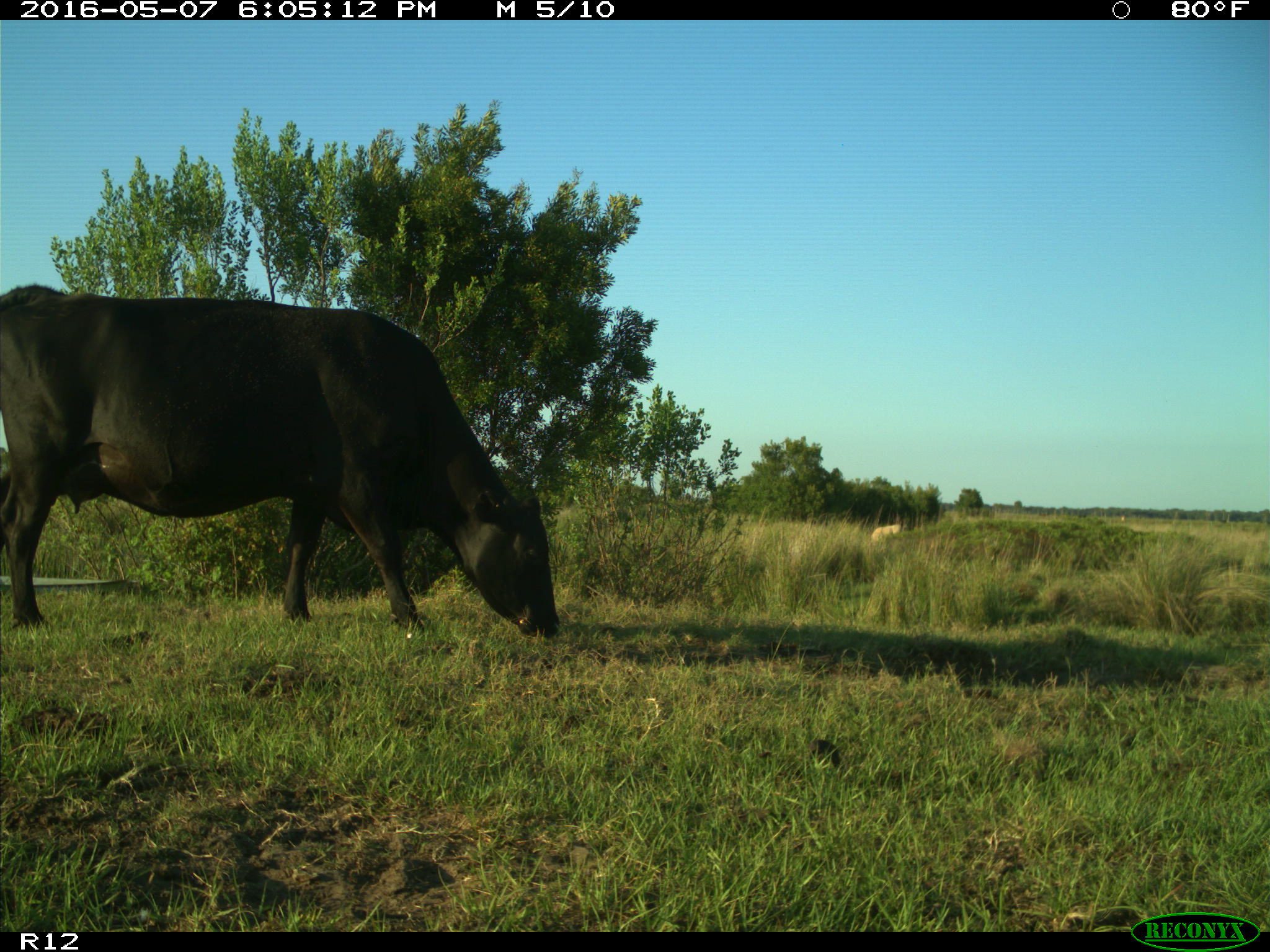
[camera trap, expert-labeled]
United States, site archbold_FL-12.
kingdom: Animalia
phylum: Chordata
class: Mammalia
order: Artiodactyla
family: Bovidae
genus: Bos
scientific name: Bos taurus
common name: domestic cow